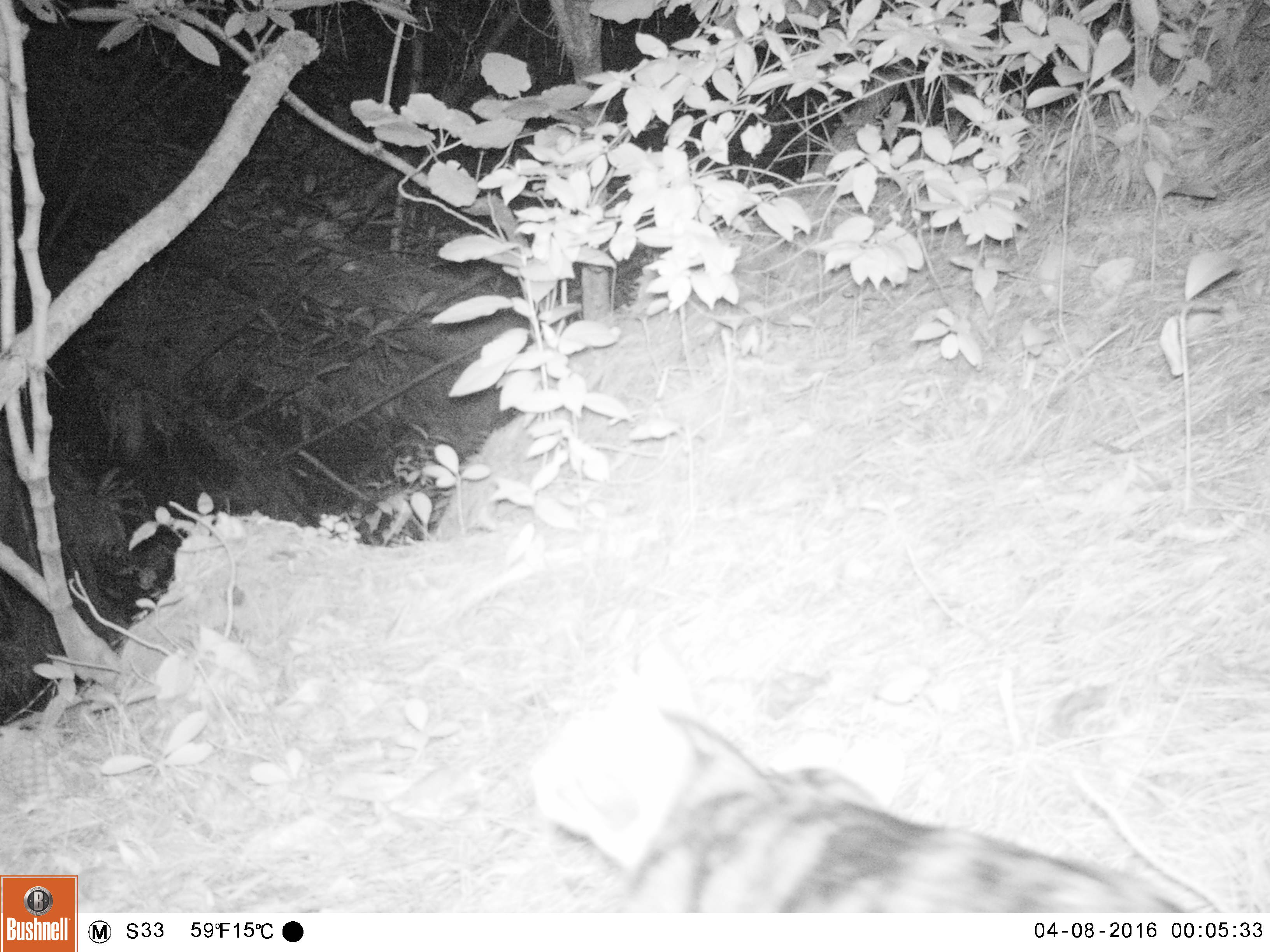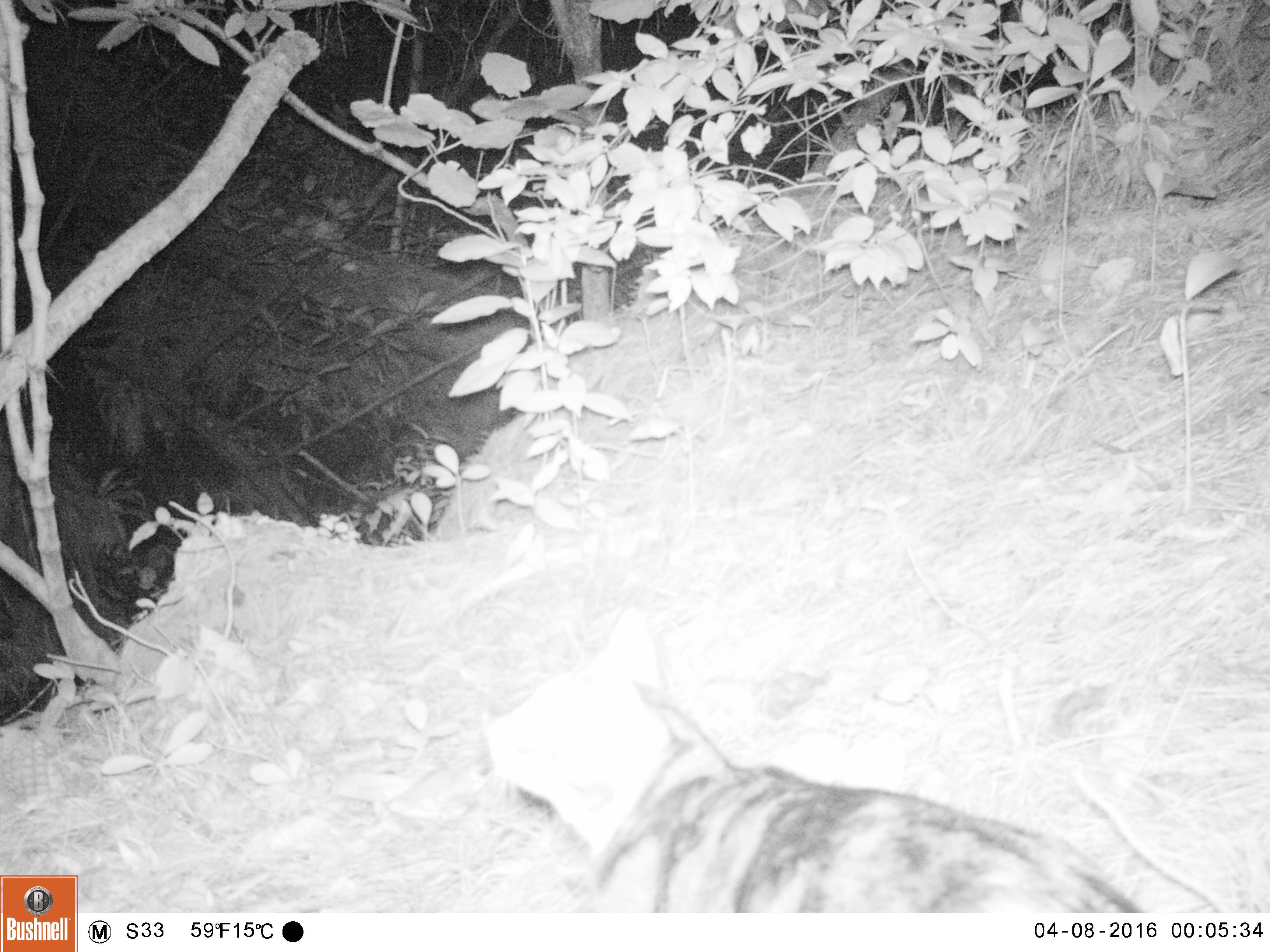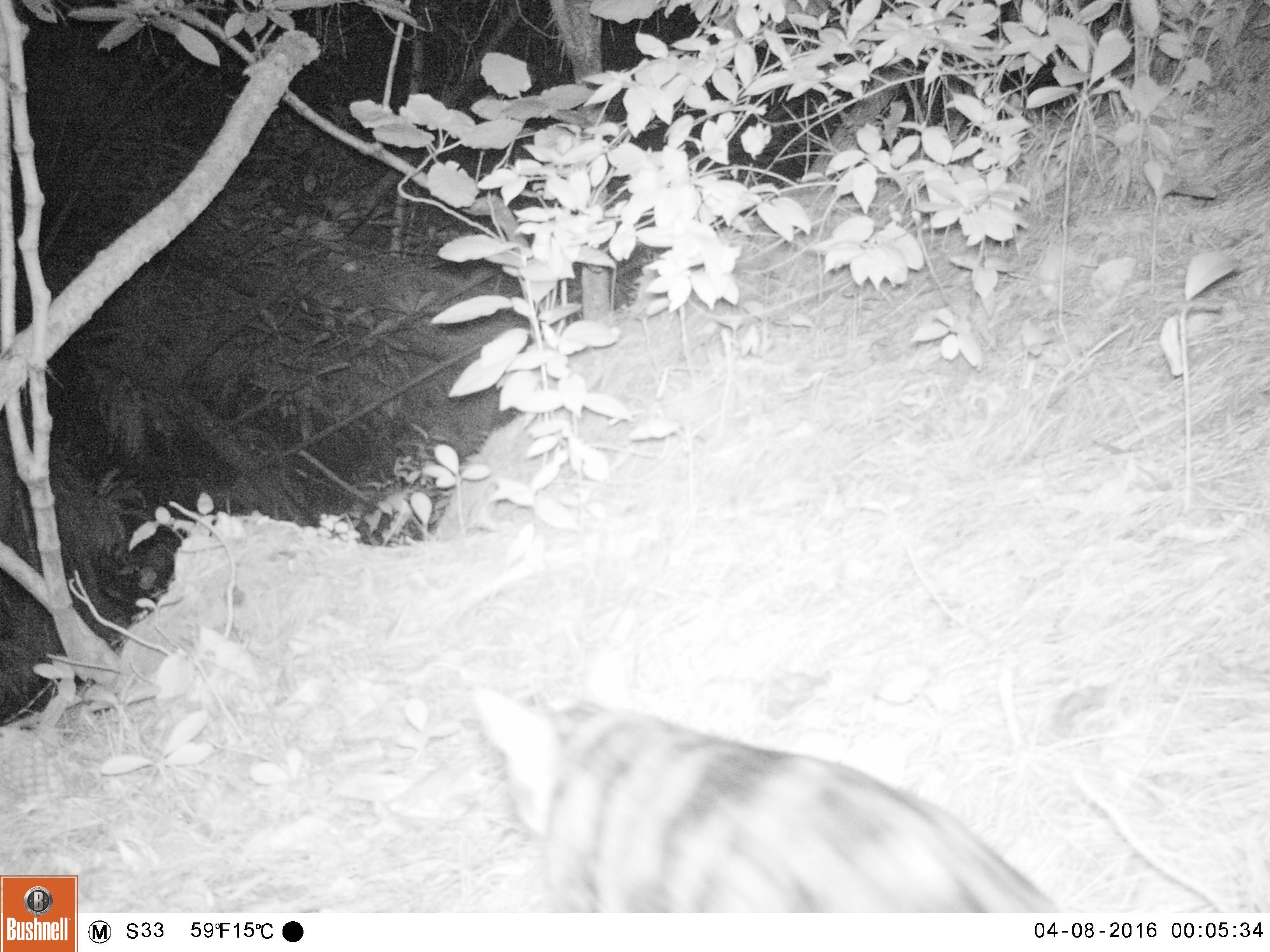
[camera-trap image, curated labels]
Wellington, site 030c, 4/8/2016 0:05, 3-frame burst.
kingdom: Animalia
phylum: Chordata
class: Mammalia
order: Carnivora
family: Felidae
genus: Felis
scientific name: Felis catus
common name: cat